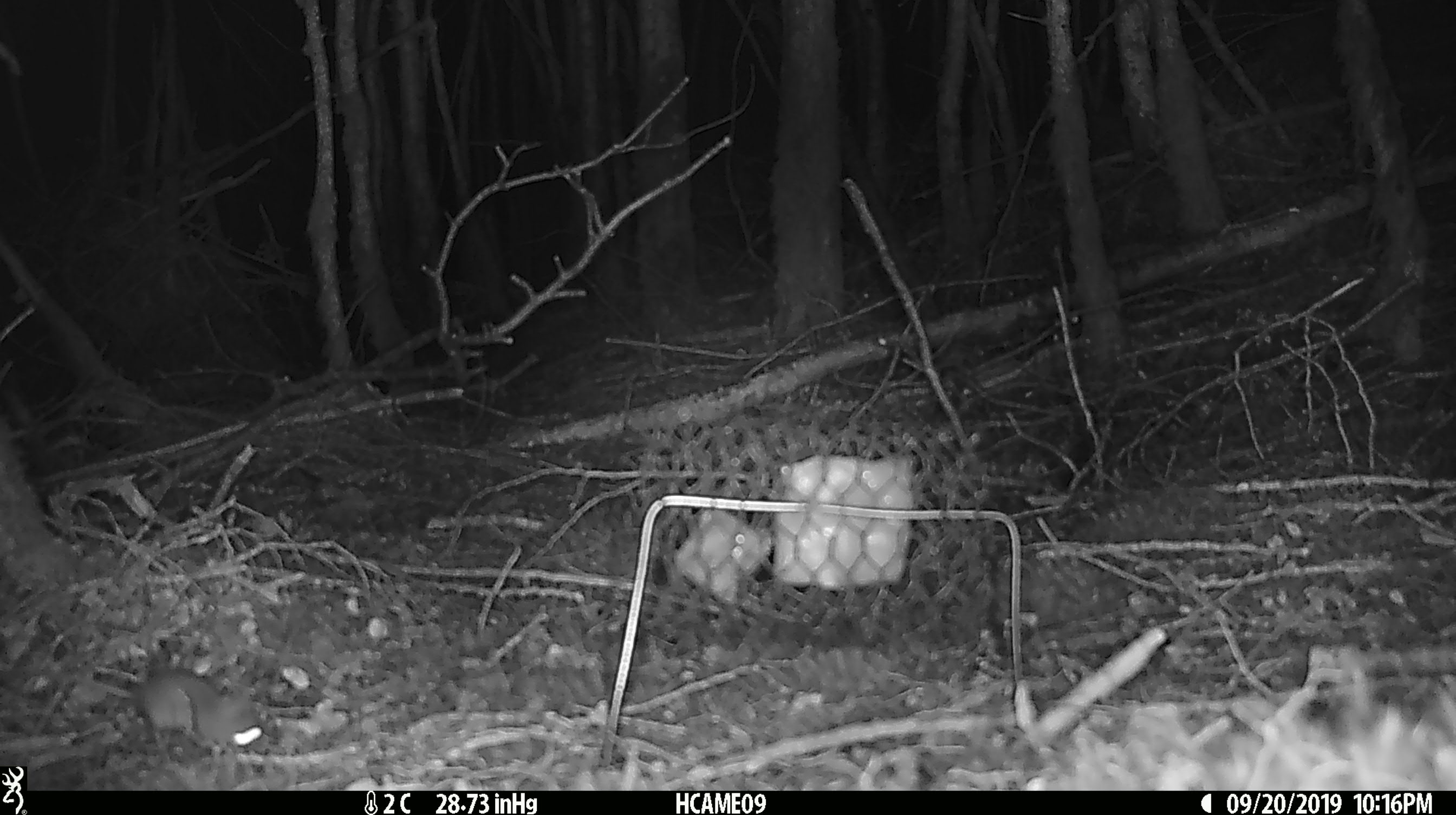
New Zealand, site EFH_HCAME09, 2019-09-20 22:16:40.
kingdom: Animalia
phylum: Chordata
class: Mammalia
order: Rodentia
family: Muridae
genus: Mus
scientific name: Mus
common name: mouse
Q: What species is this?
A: Mouse (Mus).